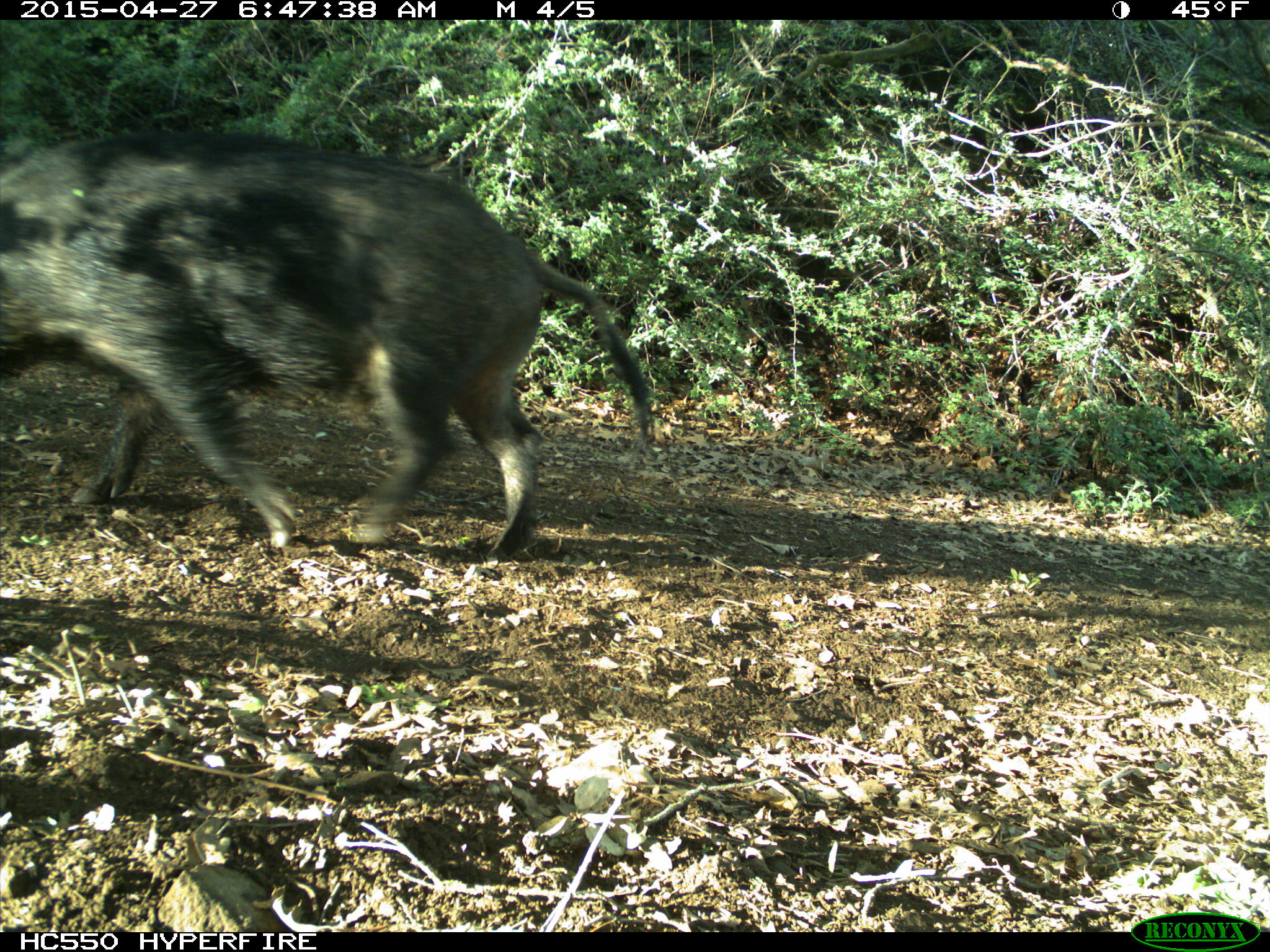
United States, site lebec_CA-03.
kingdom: Animalia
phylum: Chordata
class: Mammalia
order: Artiodactyla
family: Suidae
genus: Sus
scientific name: Sus scrofa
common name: wild boar